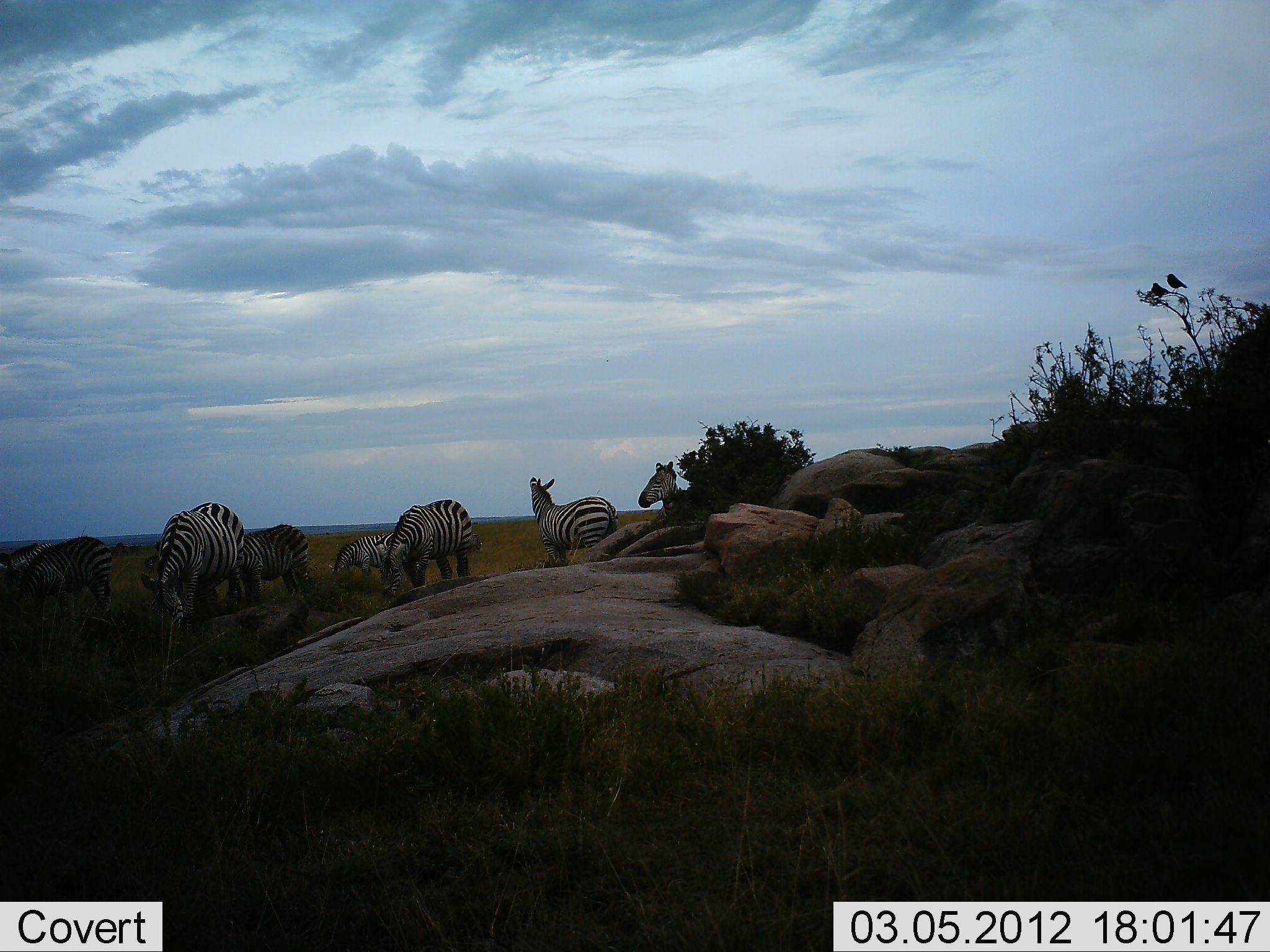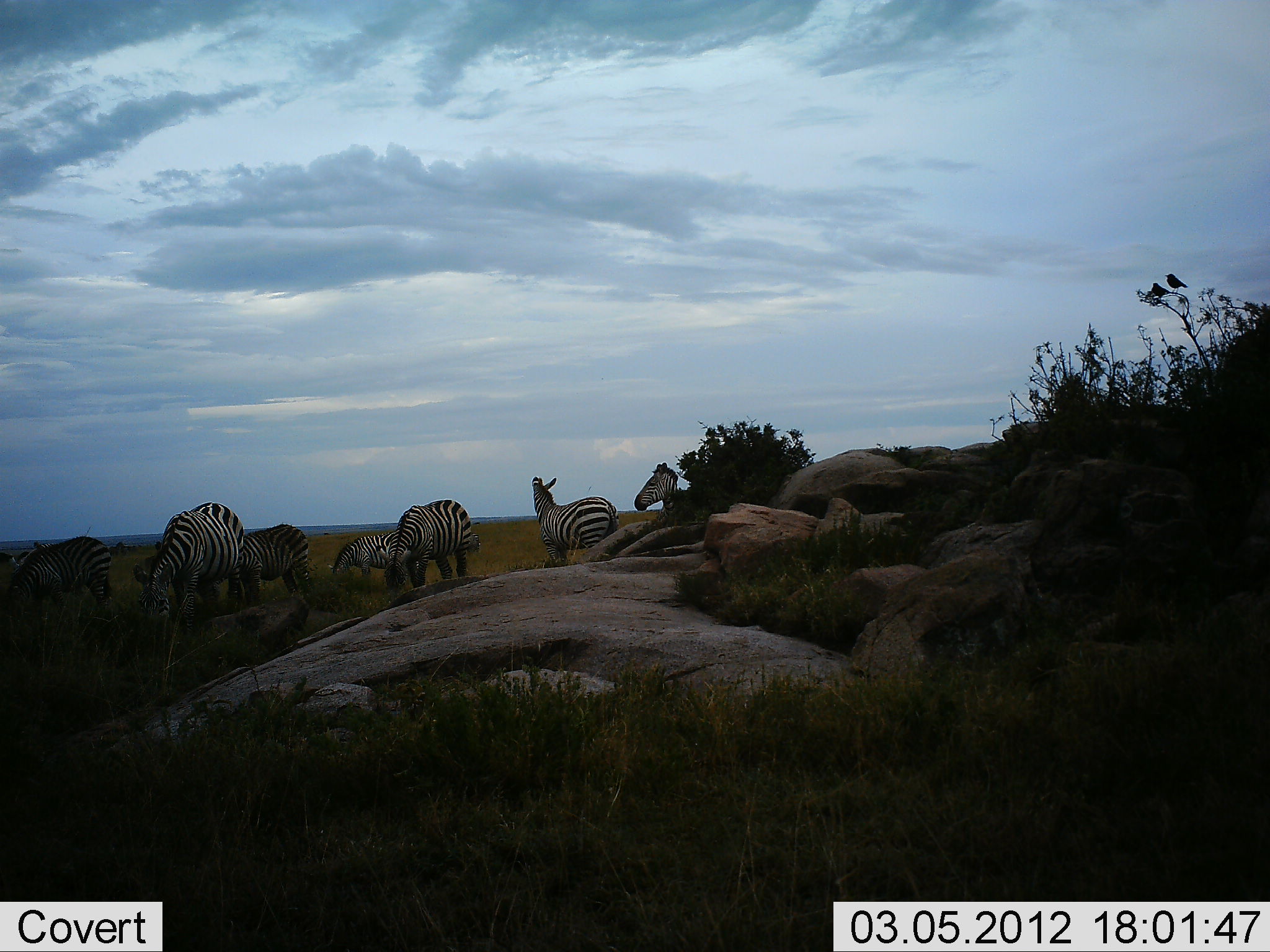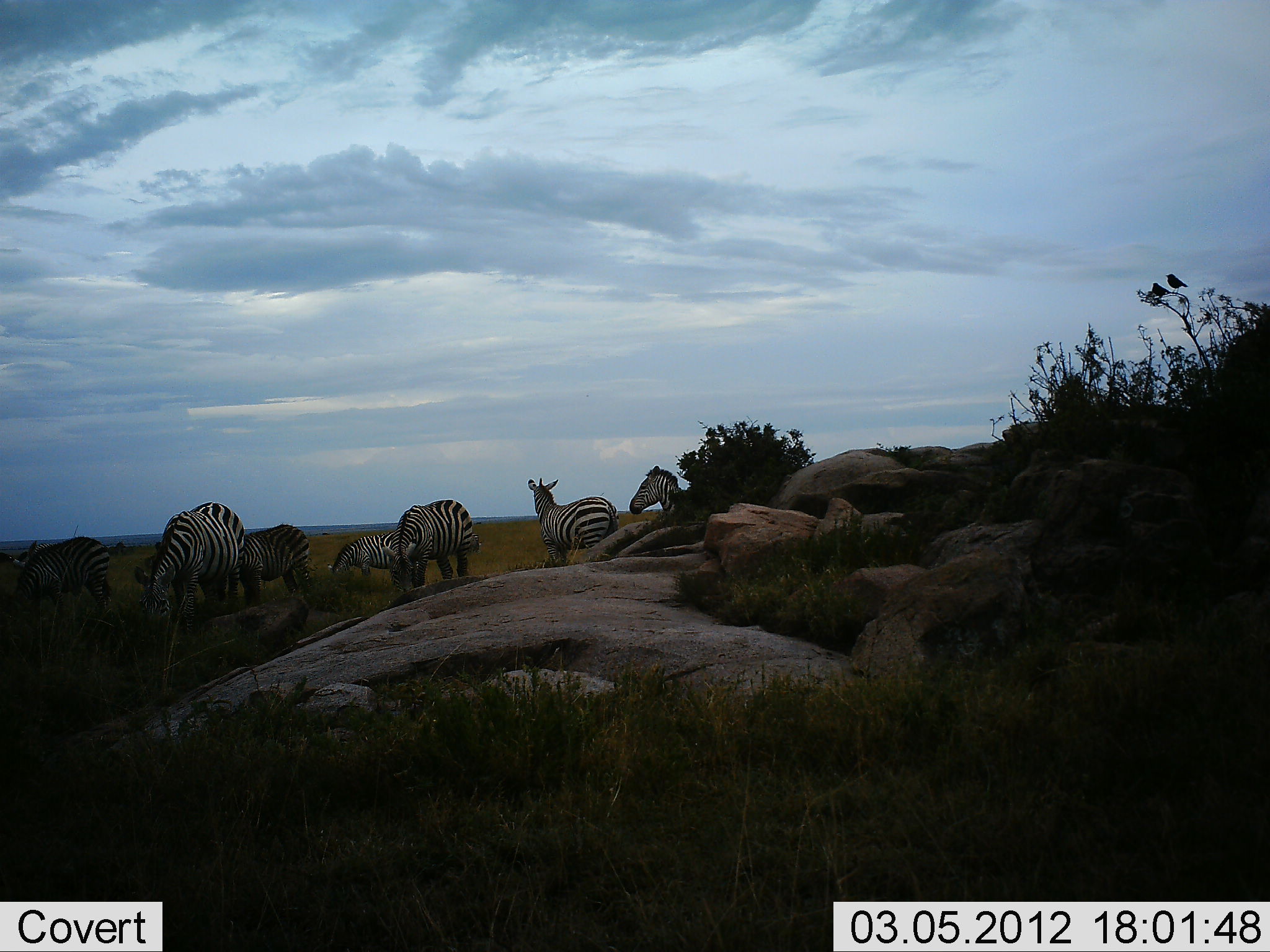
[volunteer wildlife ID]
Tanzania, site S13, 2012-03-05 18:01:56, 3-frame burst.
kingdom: Animalia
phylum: Chordata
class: Mammalia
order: Perissodactyla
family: Equidae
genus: Equus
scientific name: Equus quagga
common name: plains zebra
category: zebra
Zebra (plains zebra) (Equus quagga), count 8. Behavior (volunteer vote fractions): standing 72%, resting 0%, moving 6%, interacting 0%. Young present (vote fraction): 6%. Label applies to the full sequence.